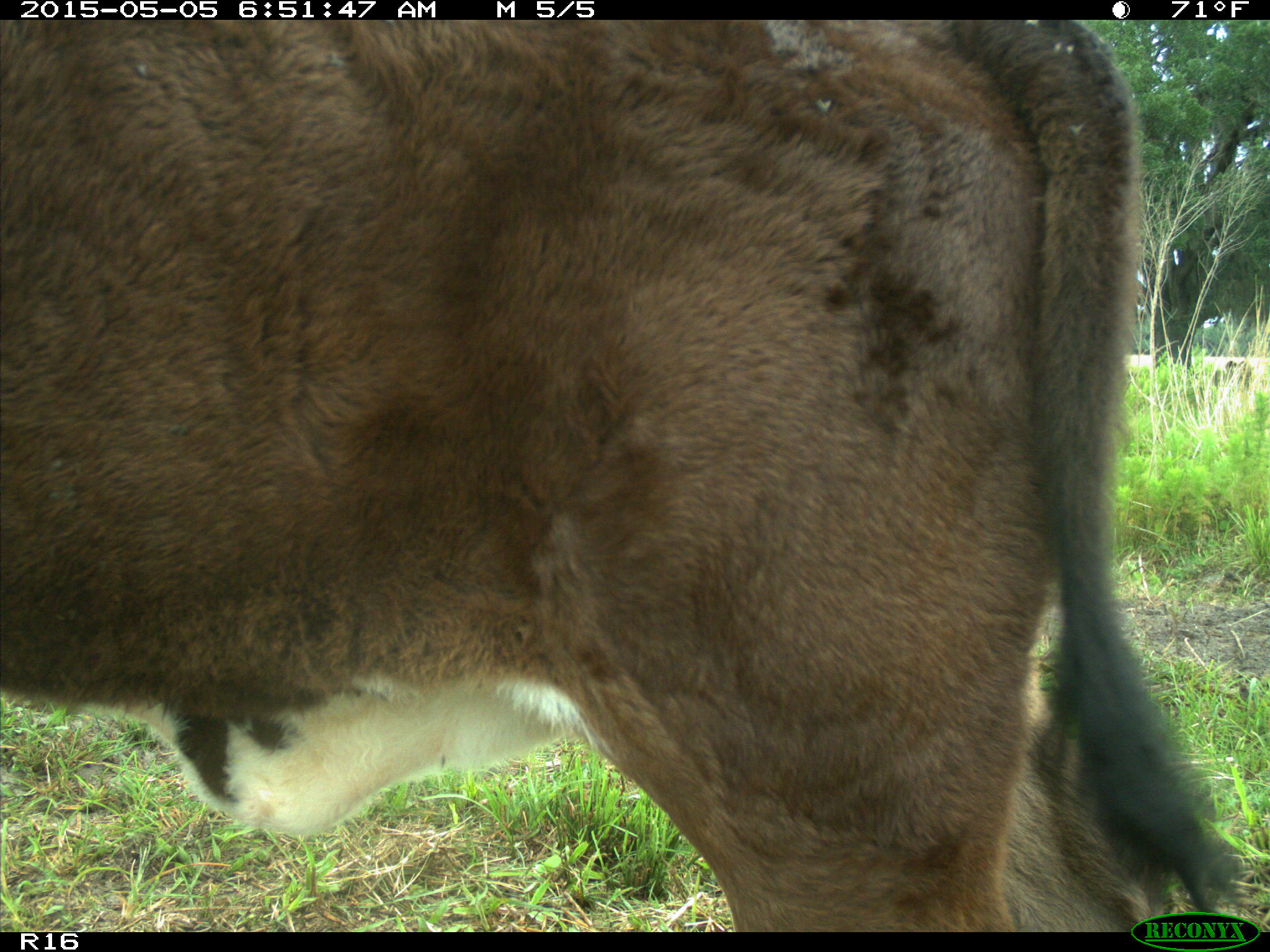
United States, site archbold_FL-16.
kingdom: Animalia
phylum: Chordata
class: Mammalia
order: Artiodactyla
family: Bovidae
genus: Bos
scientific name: Bos taurus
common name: domestic cow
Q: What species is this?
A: Bos taurus (domestic cow).